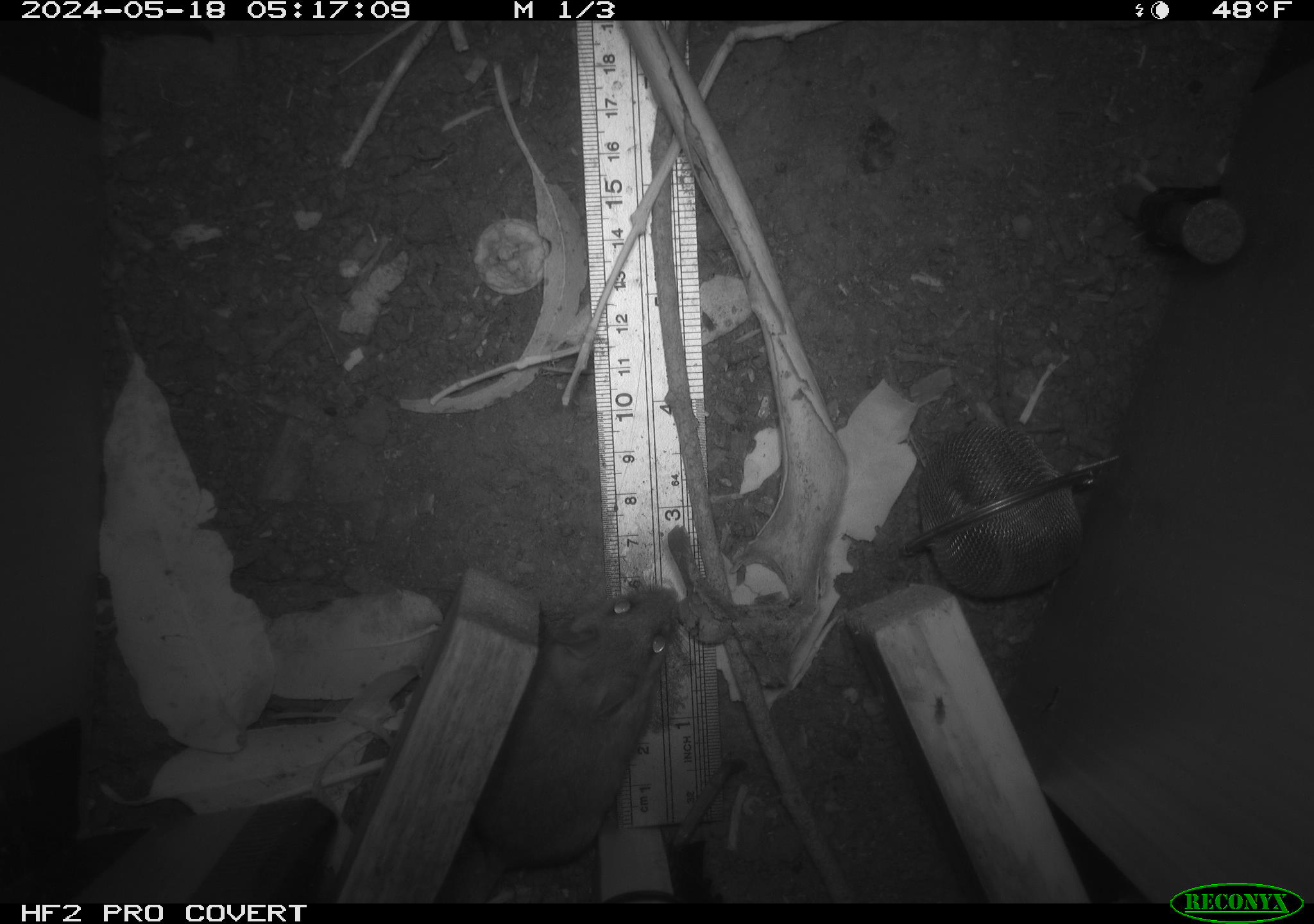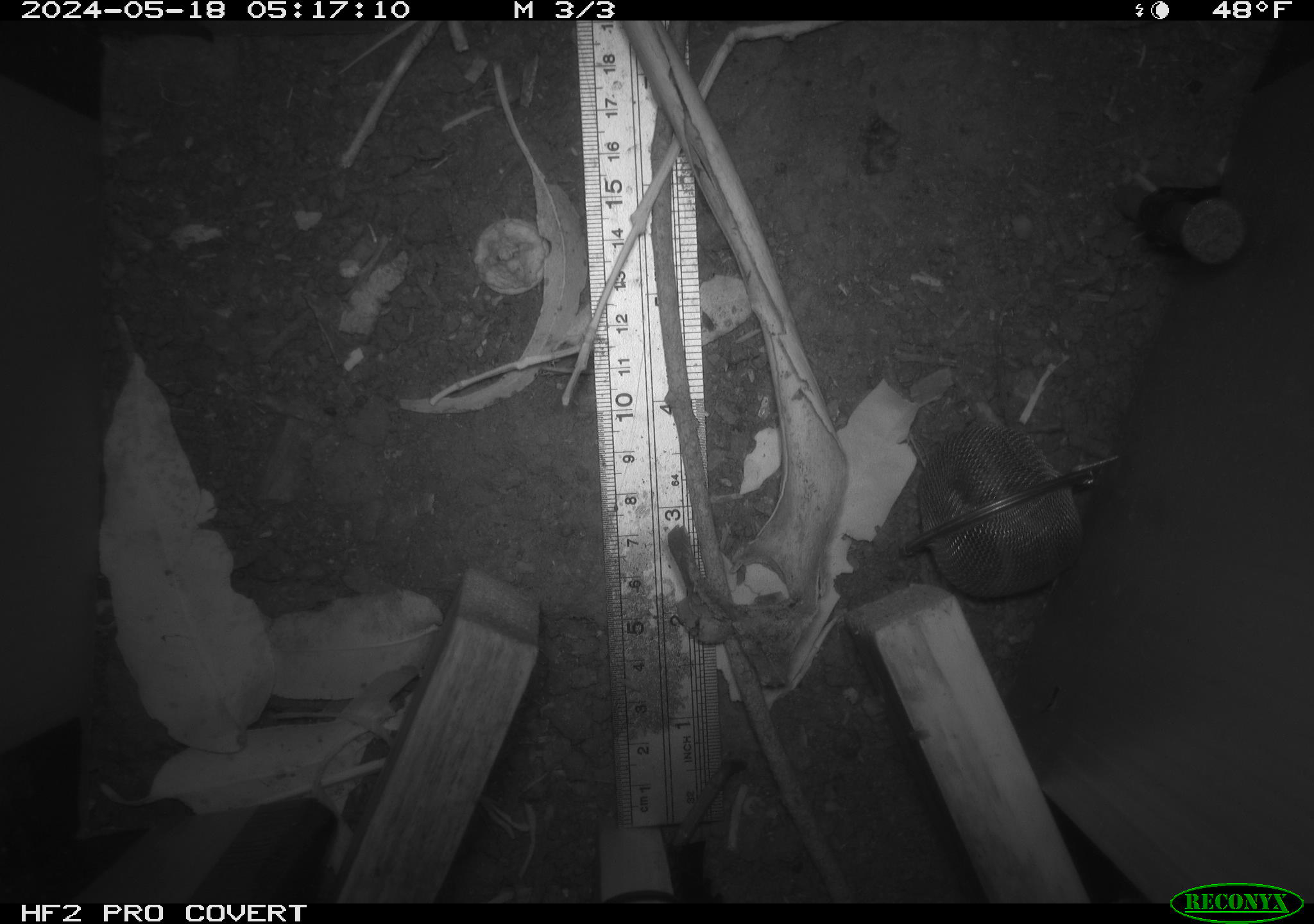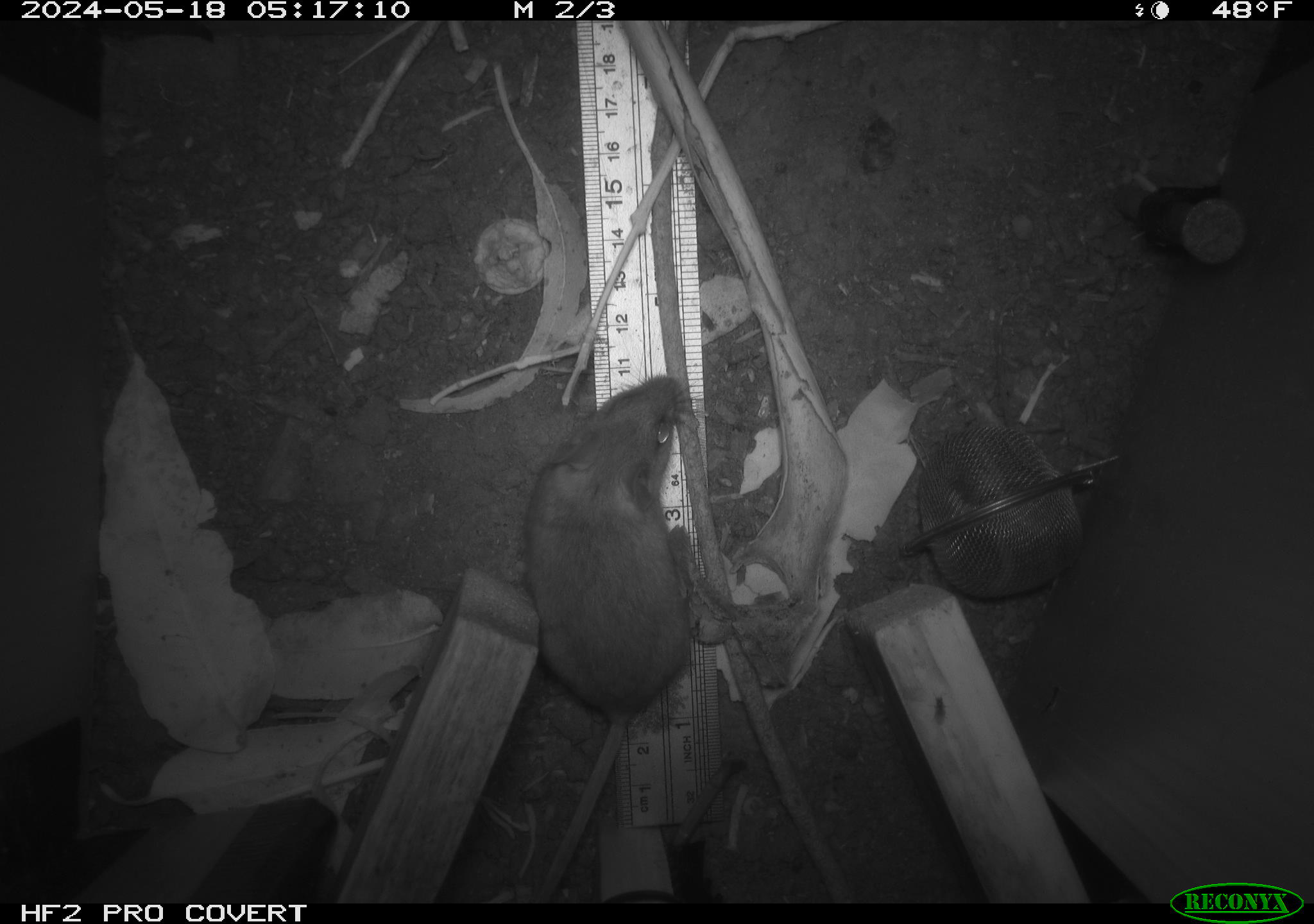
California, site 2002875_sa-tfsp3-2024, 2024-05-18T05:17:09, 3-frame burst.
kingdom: Animalia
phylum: Chordata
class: Mammalia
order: Rodentia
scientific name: Rodentia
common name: rodent